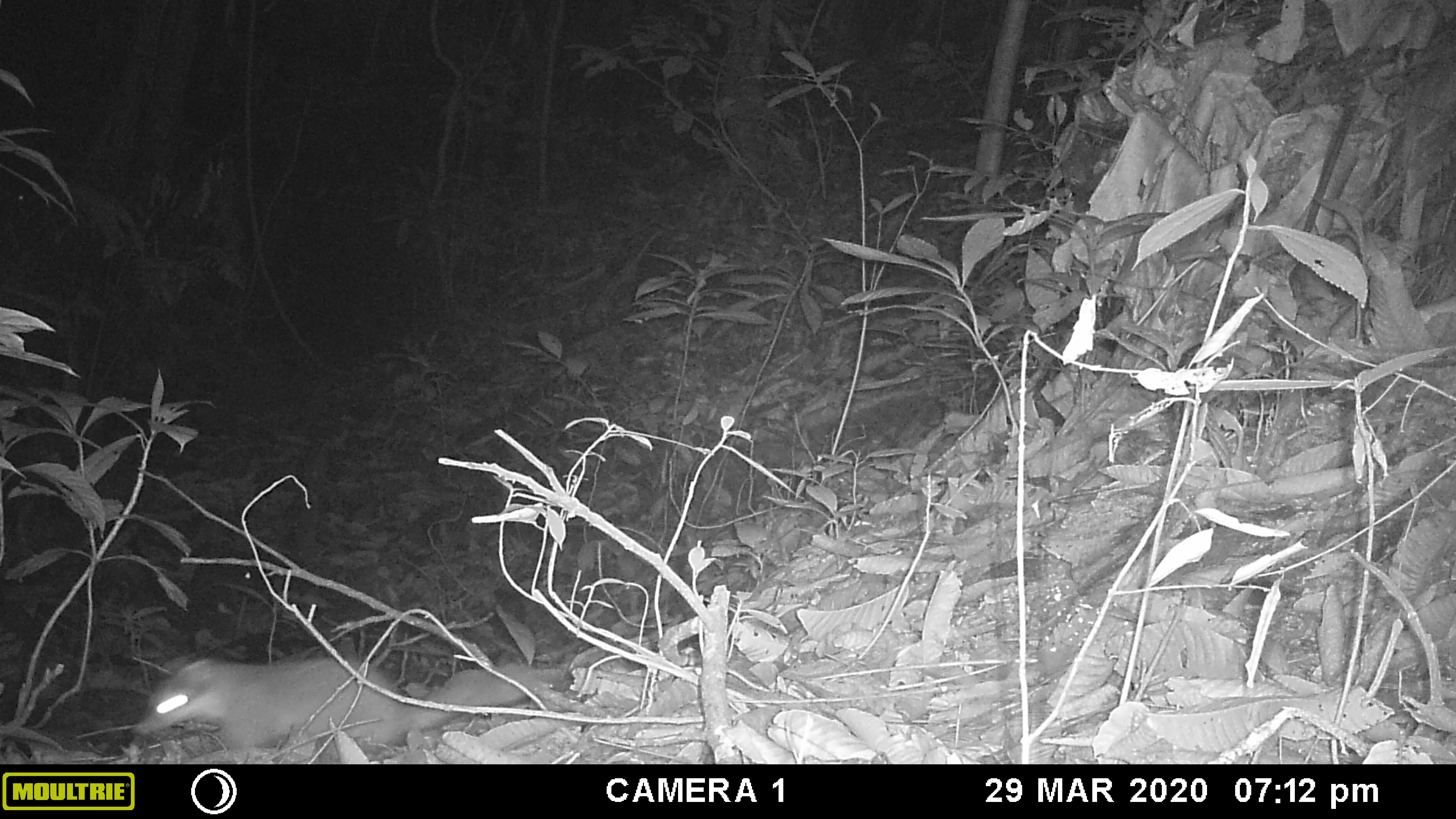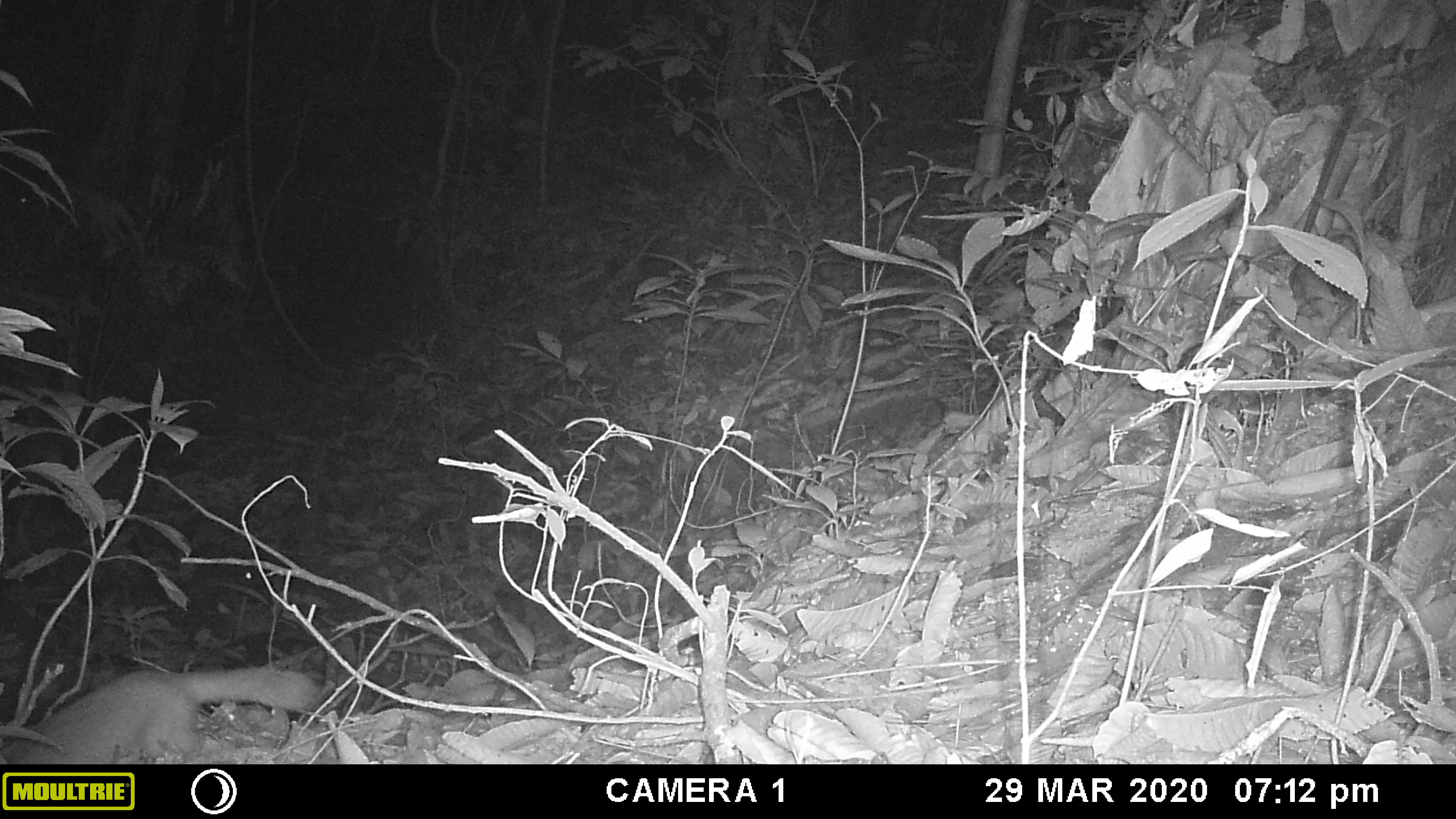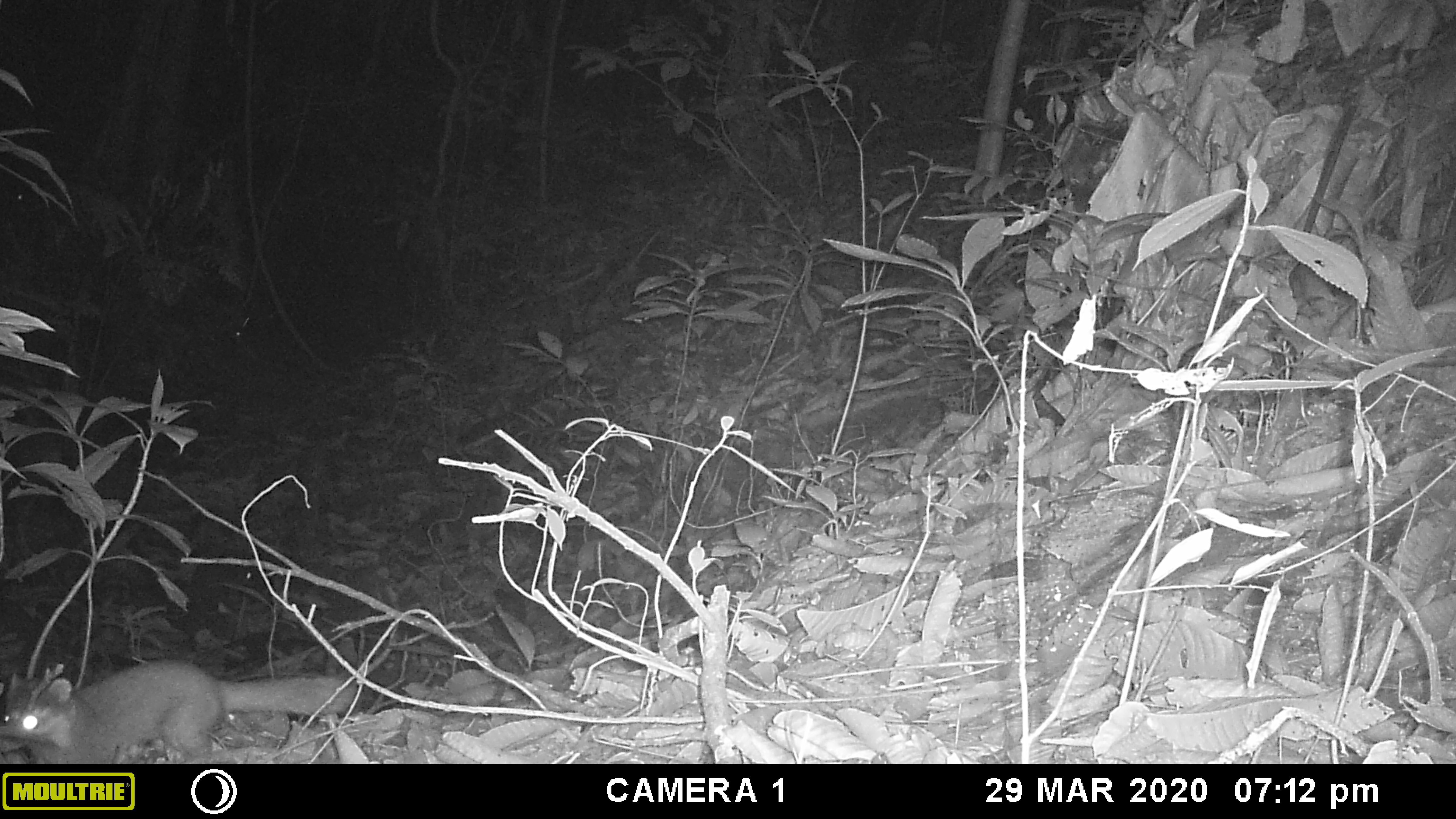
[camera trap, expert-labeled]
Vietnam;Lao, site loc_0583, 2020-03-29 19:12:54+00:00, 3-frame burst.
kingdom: Animalia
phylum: Chordata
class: Mammalia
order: Carnivora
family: Mustelidae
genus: Melogale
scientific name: Melogale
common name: ferret badger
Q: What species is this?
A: Ferret badger (Melogale).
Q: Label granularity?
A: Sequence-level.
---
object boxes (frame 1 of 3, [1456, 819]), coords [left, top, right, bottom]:
ferret badger: [133, 648, 543, 753]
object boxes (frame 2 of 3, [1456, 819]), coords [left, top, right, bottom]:
ferret badger: [0, 667, 320, 762]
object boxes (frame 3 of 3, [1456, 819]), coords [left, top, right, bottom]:
ferret badger: [1, 657, 357, 762]